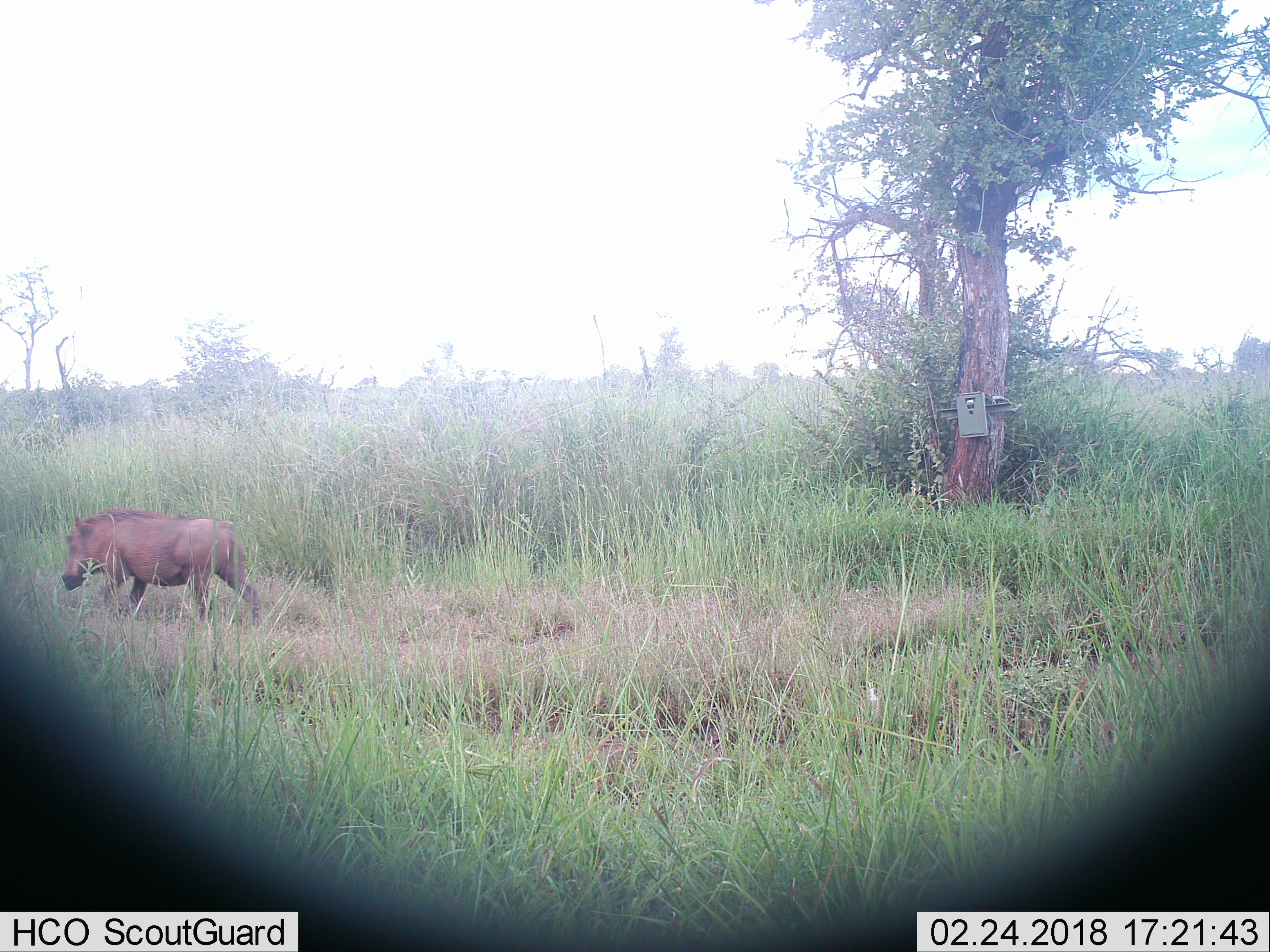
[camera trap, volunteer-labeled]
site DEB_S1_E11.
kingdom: Animalia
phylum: Chordata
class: Mammalia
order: Artiodactyla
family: Suidae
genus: Phacochoerus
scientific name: Phacochoerus africanus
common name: warthog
Warthog (Phacochoerus africanus), count 1. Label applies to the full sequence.